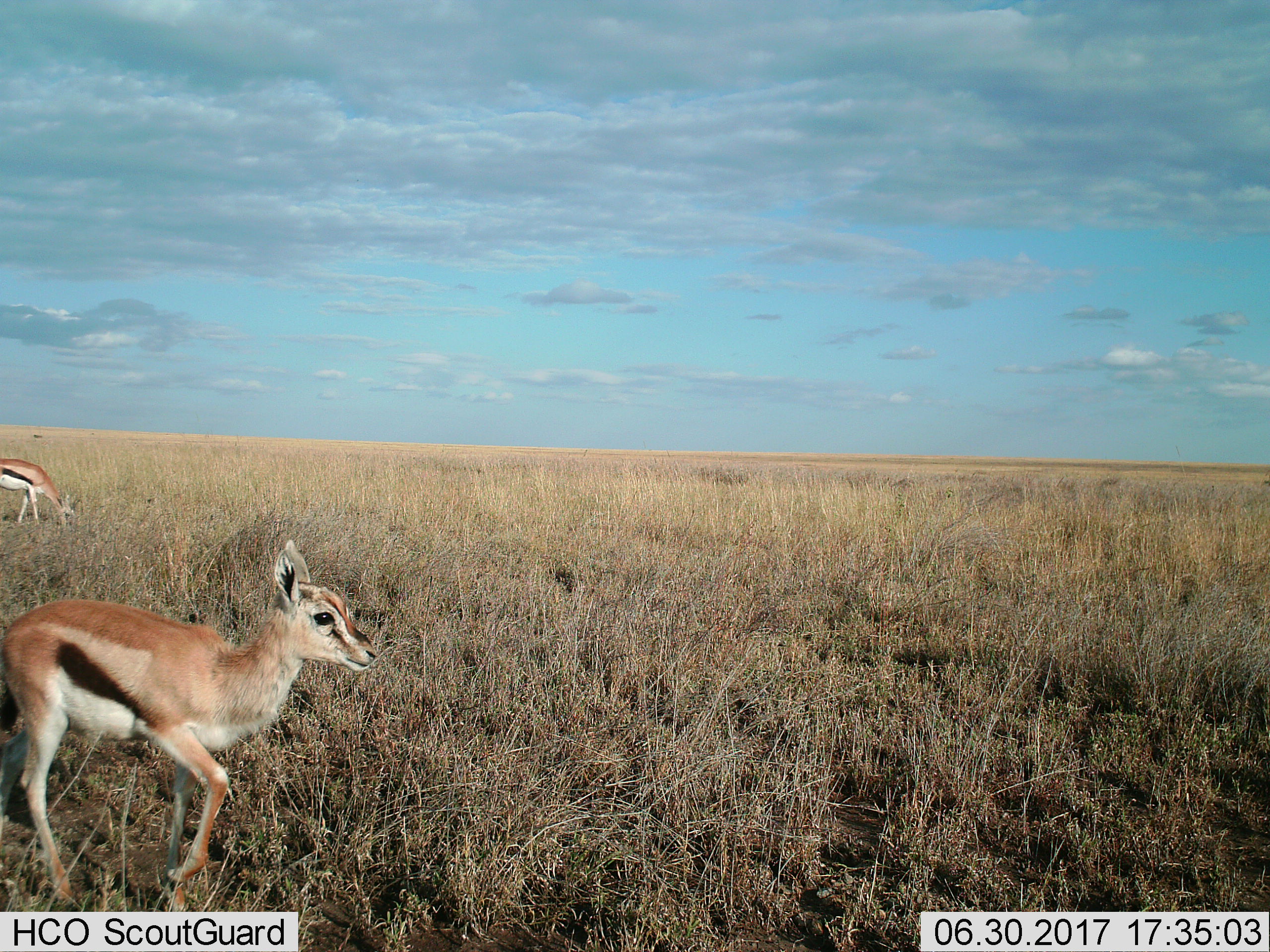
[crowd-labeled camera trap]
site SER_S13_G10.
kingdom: Animalia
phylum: Chordata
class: Mammalia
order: Artiodactyla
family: Bovidae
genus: Eudorcas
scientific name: Eudorcas thomsonii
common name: thomson's gazelle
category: gazellethomsons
Gazellethomsons (thomson's gazelle) (Eudorcas thomsonii), count 2. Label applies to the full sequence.